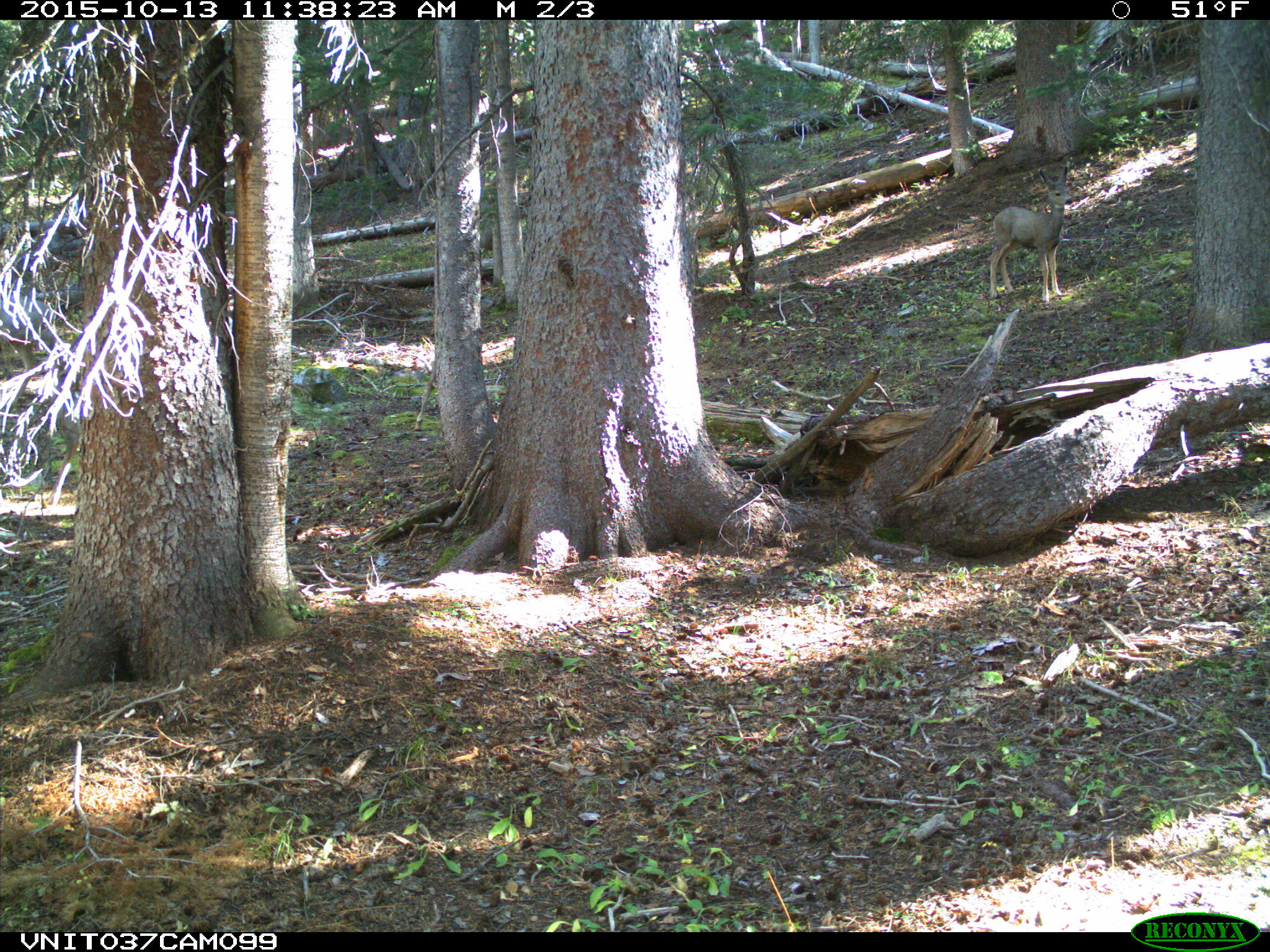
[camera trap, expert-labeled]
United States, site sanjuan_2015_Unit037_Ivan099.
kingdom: Animalia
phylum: Chordata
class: Mammalia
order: Artiodactyla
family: Cervidae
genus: Odocoileus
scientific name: Odocoileus hemionus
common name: mule deer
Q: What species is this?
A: Odocoileus hemionus (mule deer).